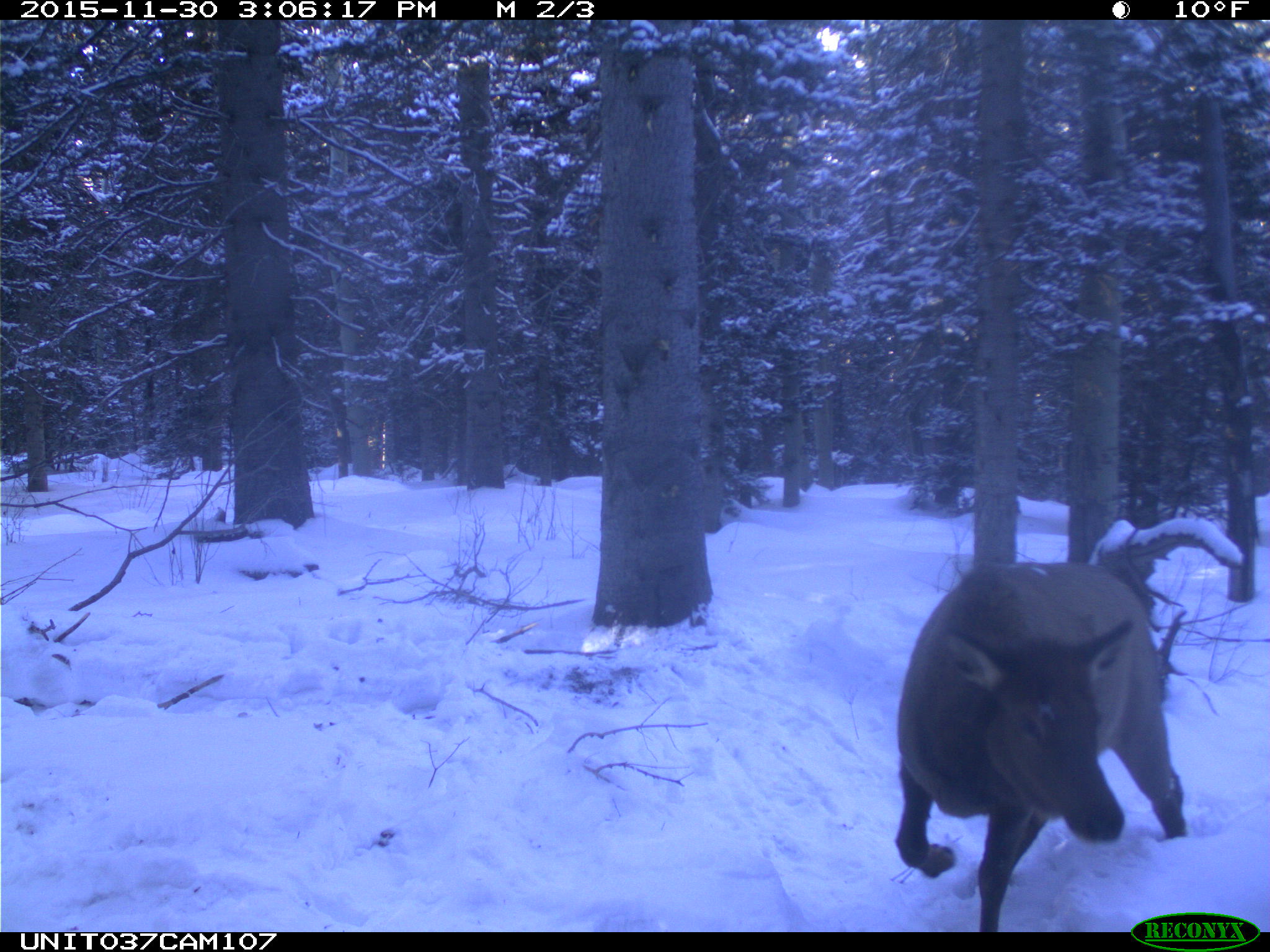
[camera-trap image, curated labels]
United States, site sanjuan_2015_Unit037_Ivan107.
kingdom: Animalia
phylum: Chordata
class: Mammalia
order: Artiodactyla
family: Cervidae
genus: Cervus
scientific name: Cervus elaphus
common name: red deer